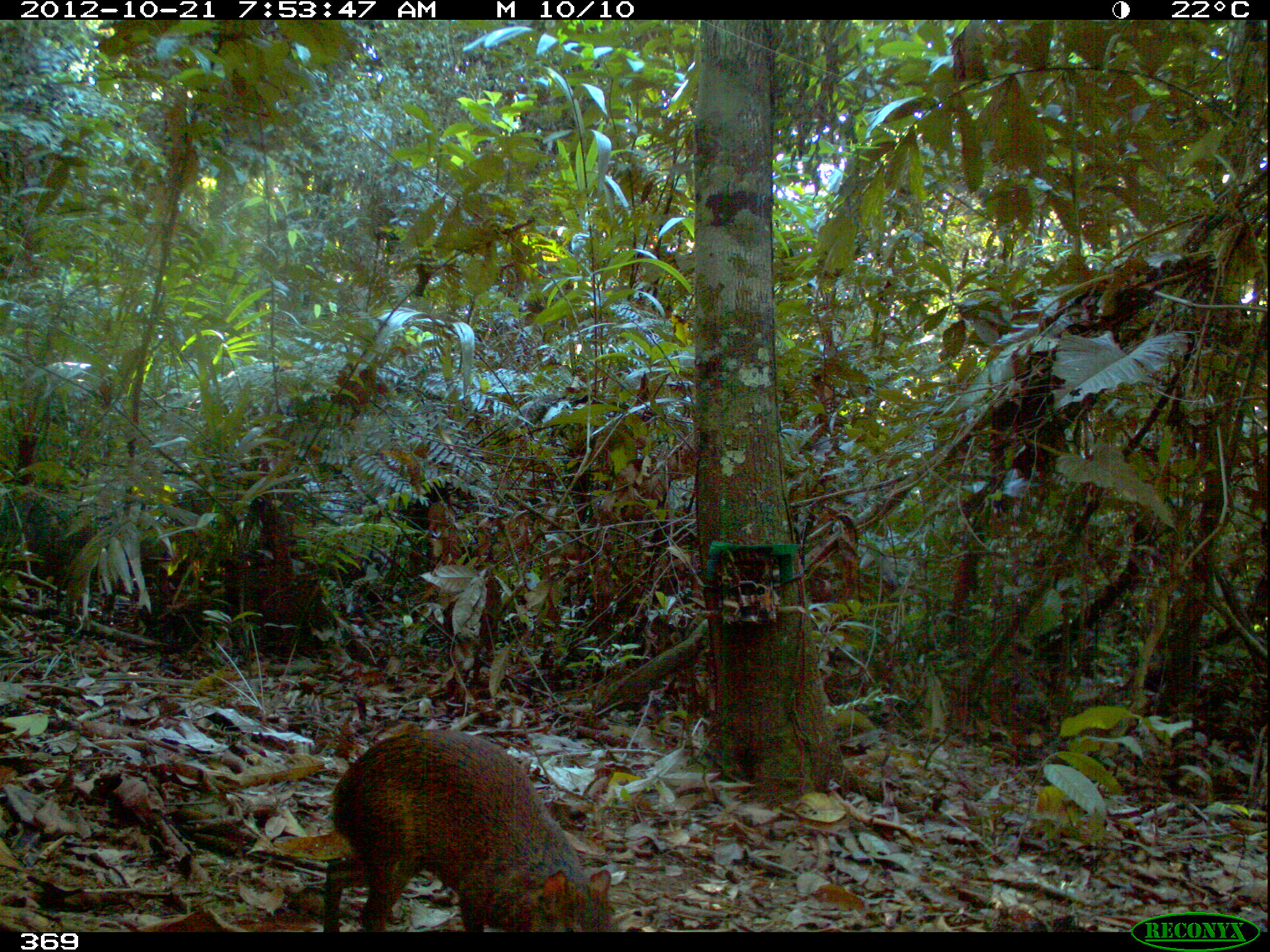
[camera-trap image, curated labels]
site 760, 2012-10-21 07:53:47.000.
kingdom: Animalia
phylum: Chordata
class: Mammalia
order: Rodentia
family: Dasyproctidae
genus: Dasyprocta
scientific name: Dasyprocta punctata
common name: central american agouti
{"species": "Dasyprocta punctata (central american agouti)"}